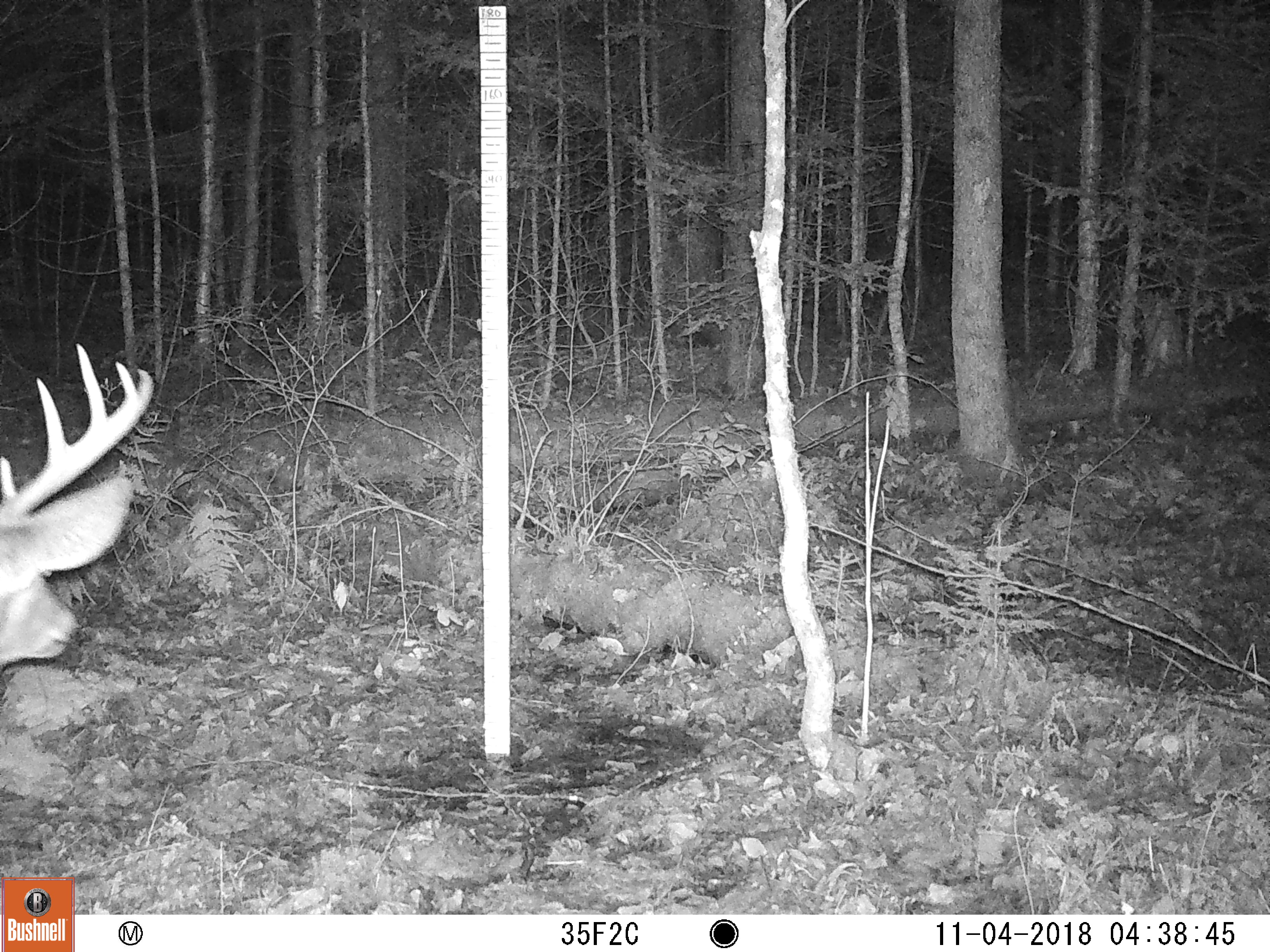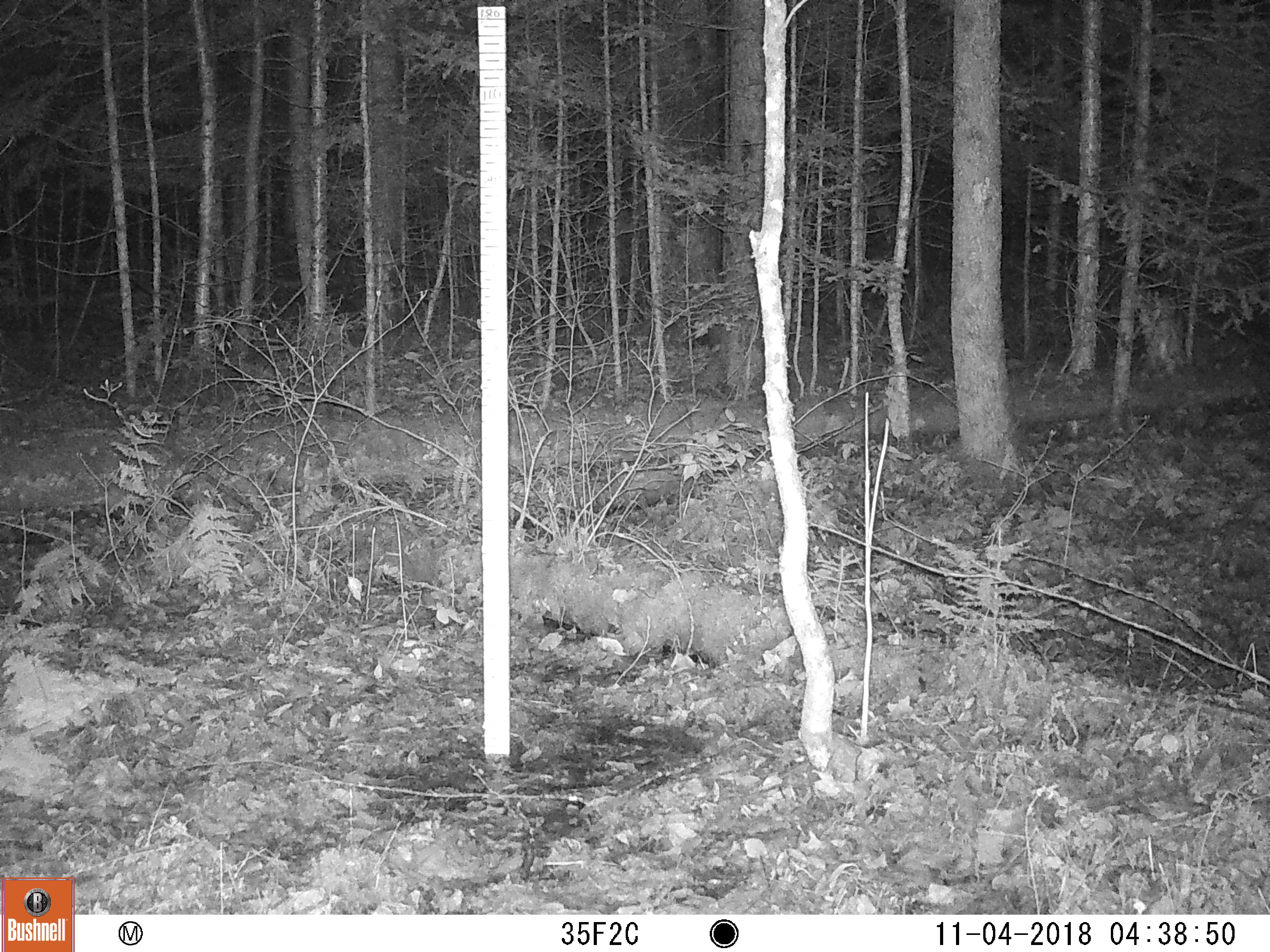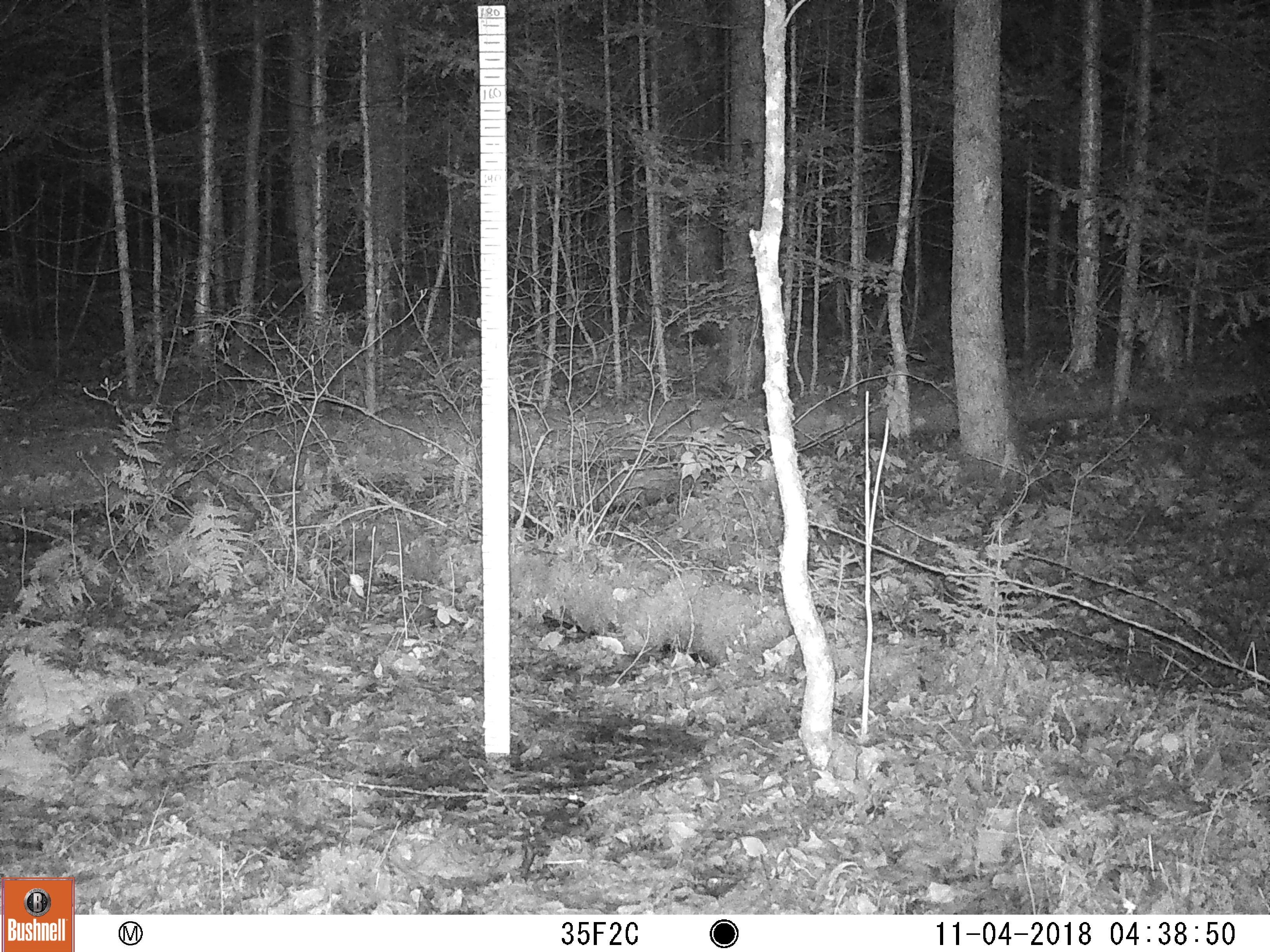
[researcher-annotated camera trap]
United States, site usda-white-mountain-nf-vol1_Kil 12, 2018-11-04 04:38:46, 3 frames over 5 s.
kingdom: Animalia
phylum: Chordata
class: Mammalia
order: Artiodactyla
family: Cervidae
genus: Odocoileus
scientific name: Odocoileus virginianus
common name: white-tailed deer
White-tailed deer (Odocoileus virginianus).